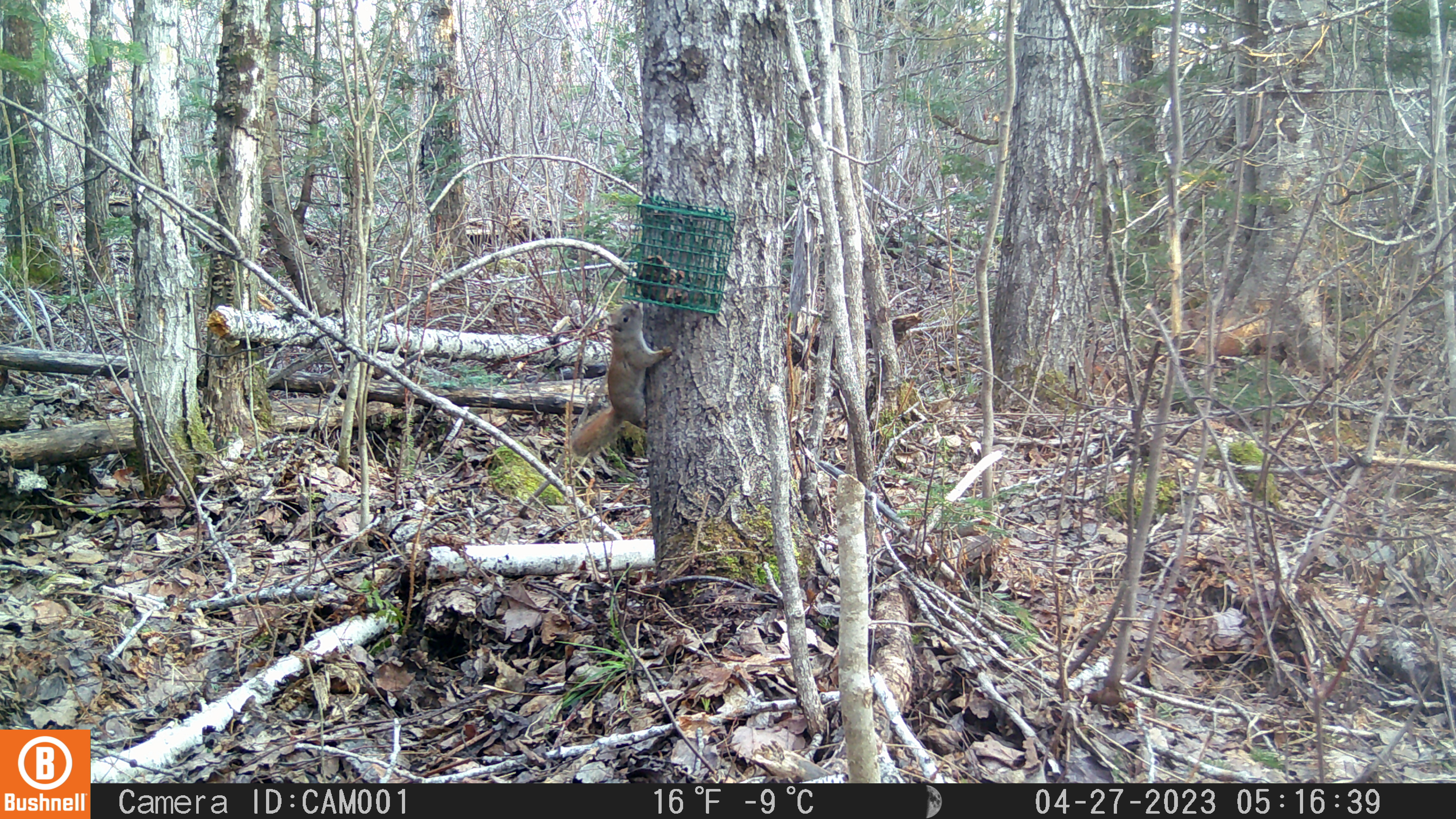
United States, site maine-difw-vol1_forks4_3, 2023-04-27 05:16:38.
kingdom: Animalia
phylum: Chordata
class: Mammalia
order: Rodentia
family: Sciuridae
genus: Tamiasciurus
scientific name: Tamiasciurus hudsonicus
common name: red squirrel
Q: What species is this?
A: Red squirrel (Tamiasciurus hudsonicus).